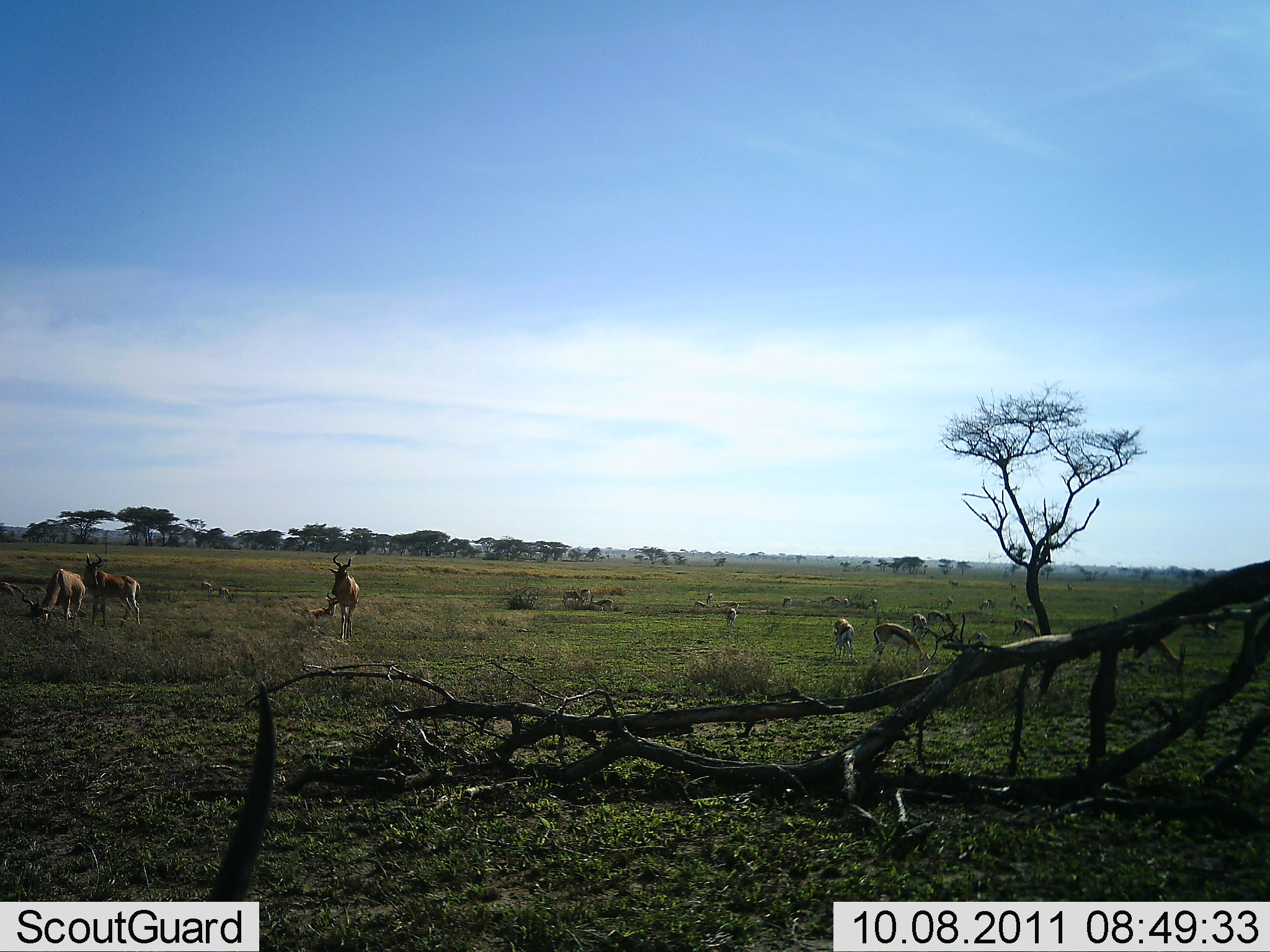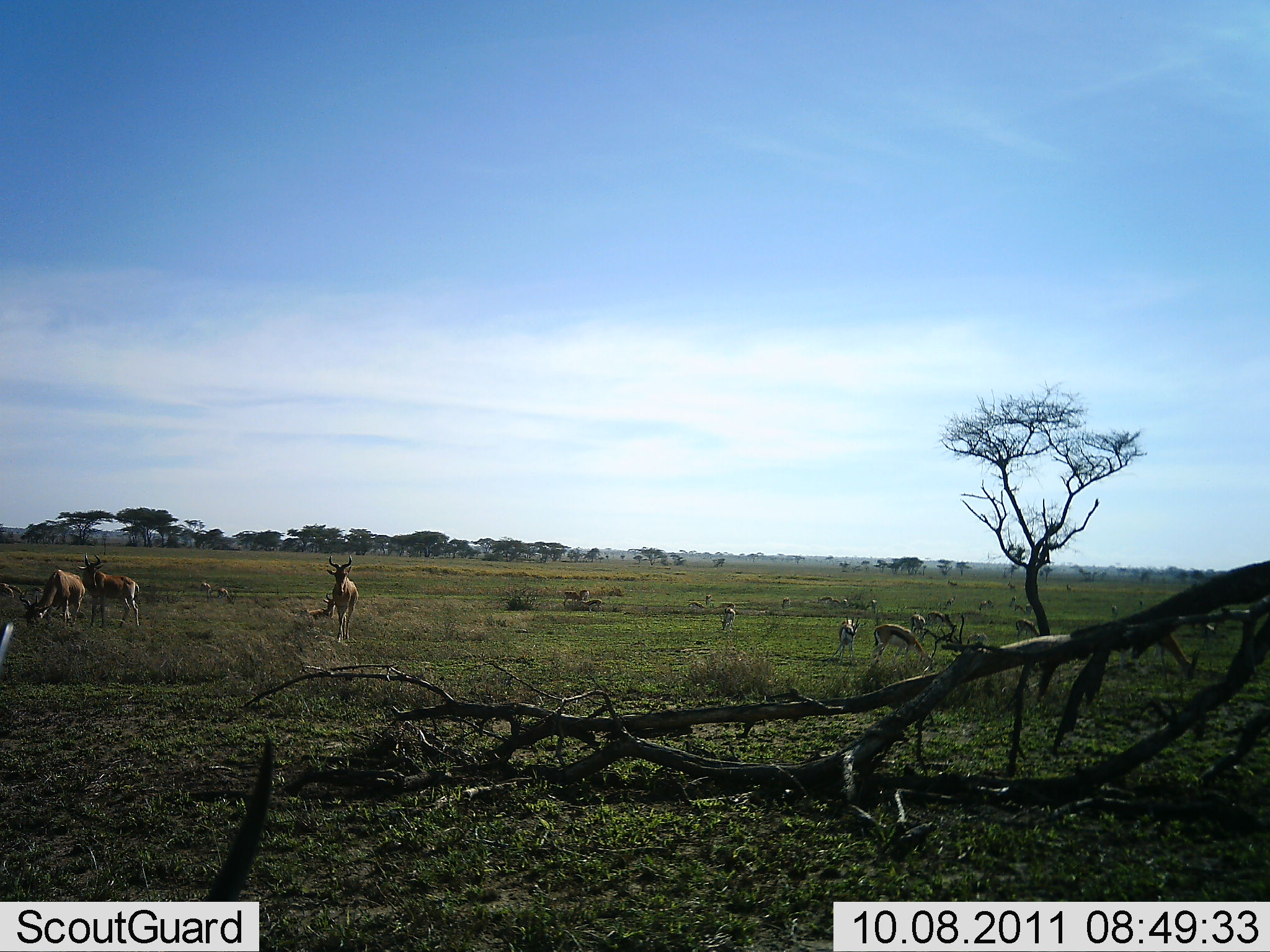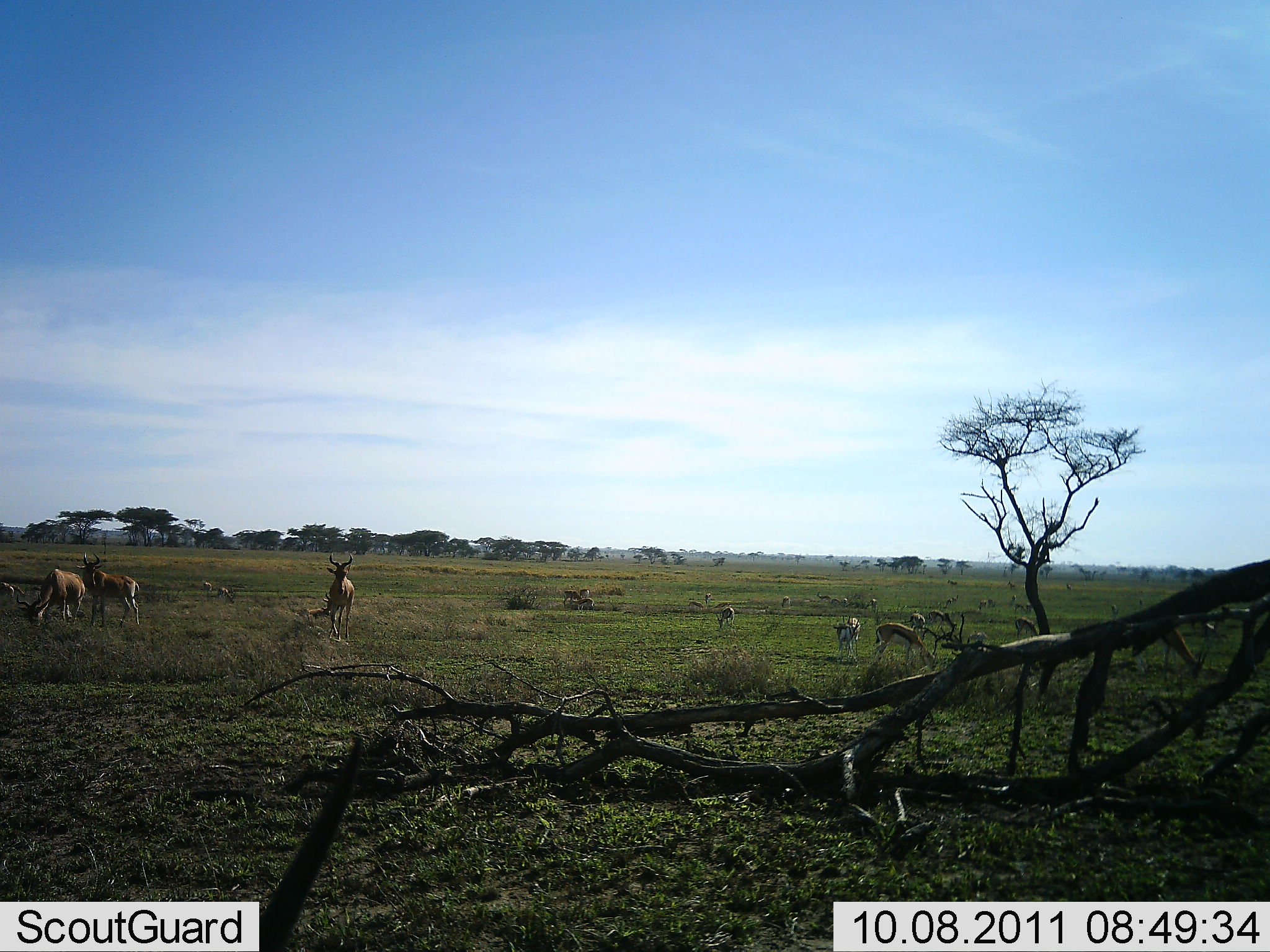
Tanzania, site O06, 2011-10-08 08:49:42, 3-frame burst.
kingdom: Animalia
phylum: Chordata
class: Mammalia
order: Artiodactyla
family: Bovidae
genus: Eudorcas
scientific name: Eudorcas thomsonii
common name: thomson's gazelle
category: gazellethomsons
Gazellethomsons (thomson's gazelle) (Eudorcas thomsonii), count 11-50. Behavior (volunteer vote fractions): standing 43%, resting 0%, moving 14%, interacting 0%. Young present (vote fraction): 0%. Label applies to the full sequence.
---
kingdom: Animalia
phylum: Chordata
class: Mammalia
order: Artiodactyla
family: Bovidae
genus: Alcelaphus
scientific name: Alcelaphus buselaphus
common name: hartebeest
Hartebeest (Alcelaphus buselaphus), count 3. Behavior (volunteer vote fractions): standing 93%, resting 0%, moving 13%, interacting 0%. Young present (vote fraction): 7%. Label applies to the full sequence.